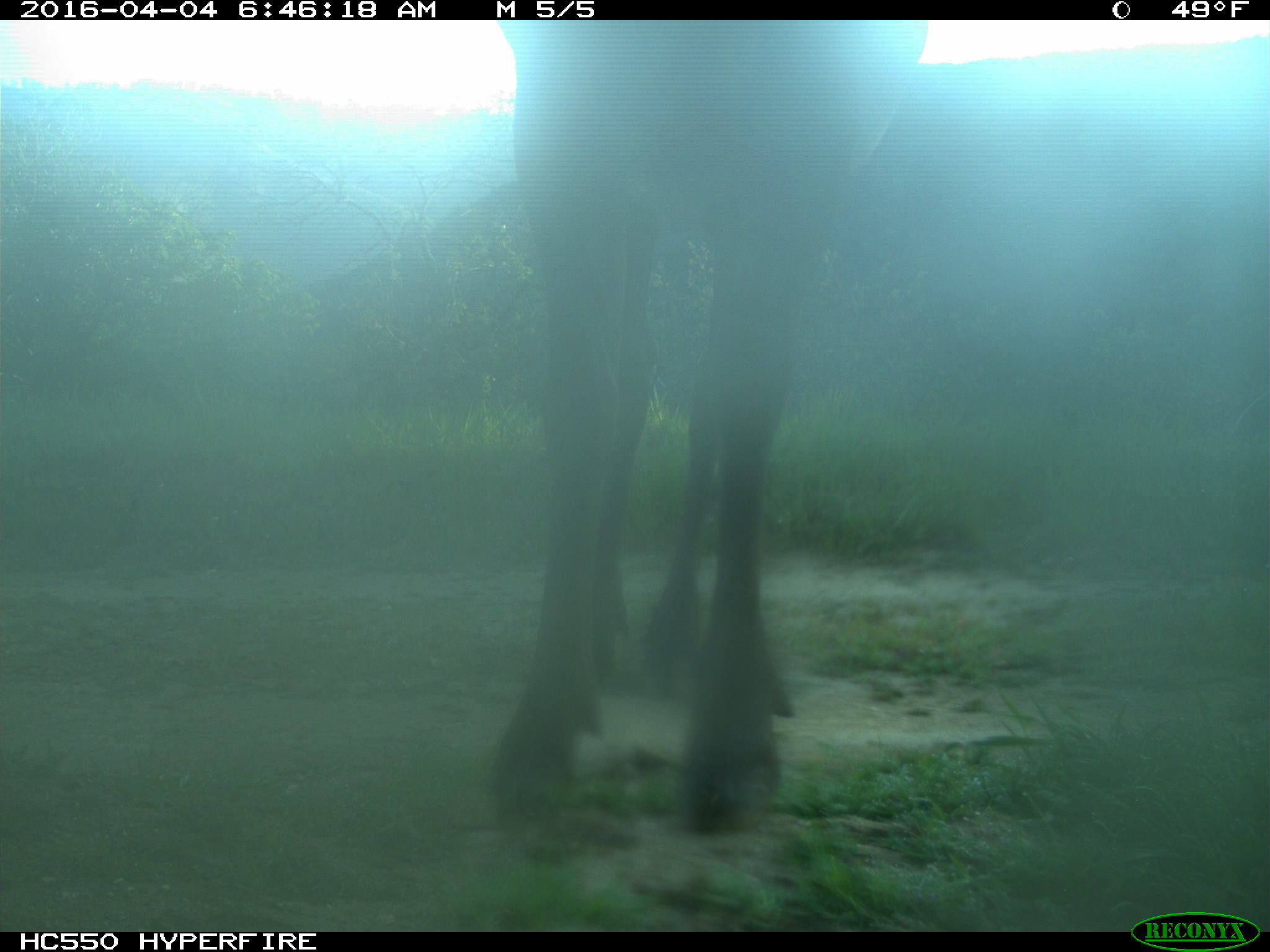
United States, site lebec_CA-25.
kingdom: Animalia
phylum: Chordata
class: Mammalia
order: Artiodactyla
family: Cervidae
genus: Cervus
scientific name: Cervus canadensis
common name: elk